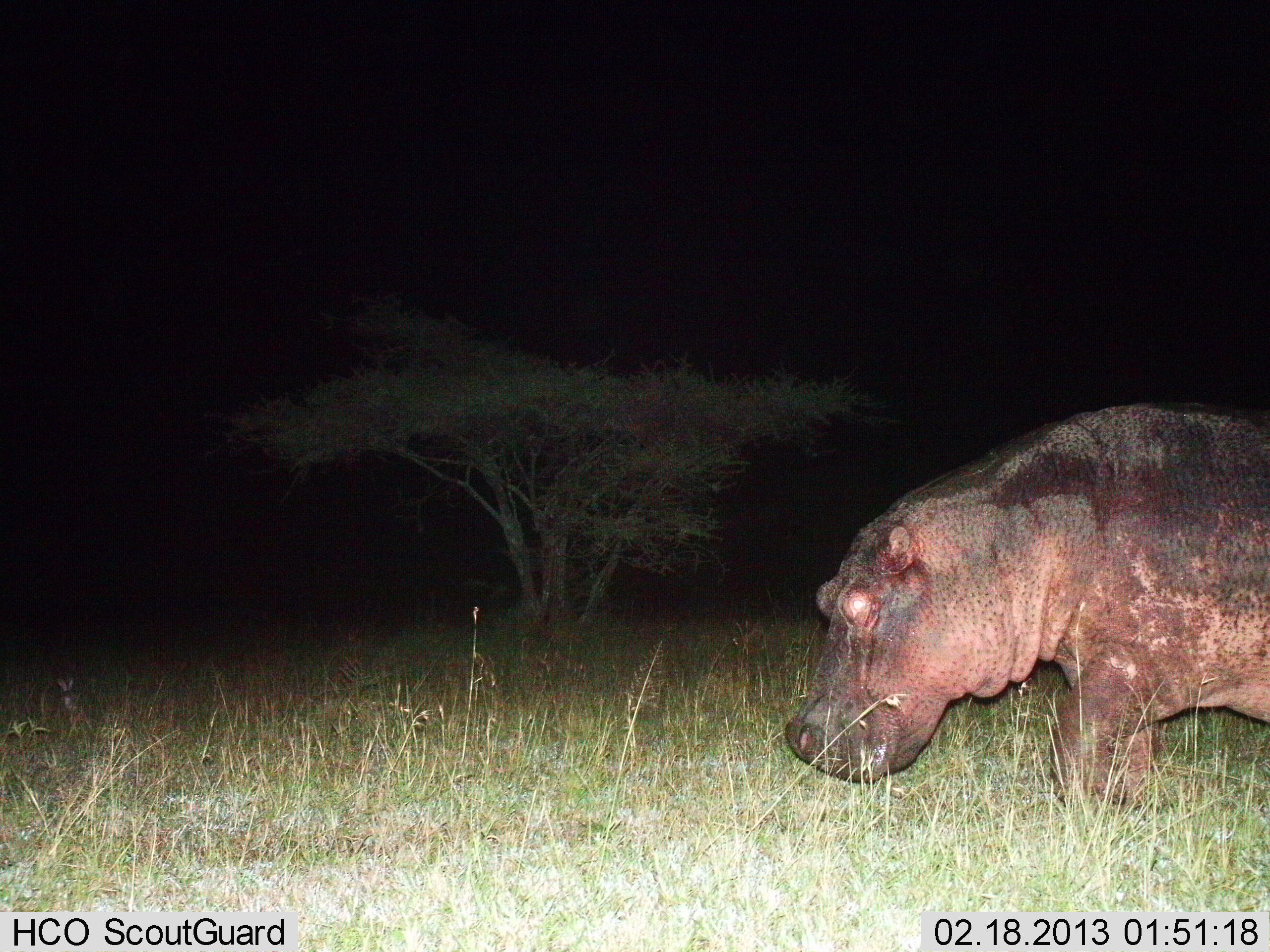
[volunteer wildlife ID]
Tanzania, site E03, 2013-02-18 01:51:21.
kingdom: Animalia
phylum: Chordata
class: Mammalia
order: Artiodactyla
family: Hippopotamidae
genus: Hippopotamus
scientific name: Hippopotamus amphibius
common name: hippopotamus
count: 1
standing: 24%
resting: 0%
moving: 80%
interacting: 0%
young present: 0%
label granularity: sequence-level